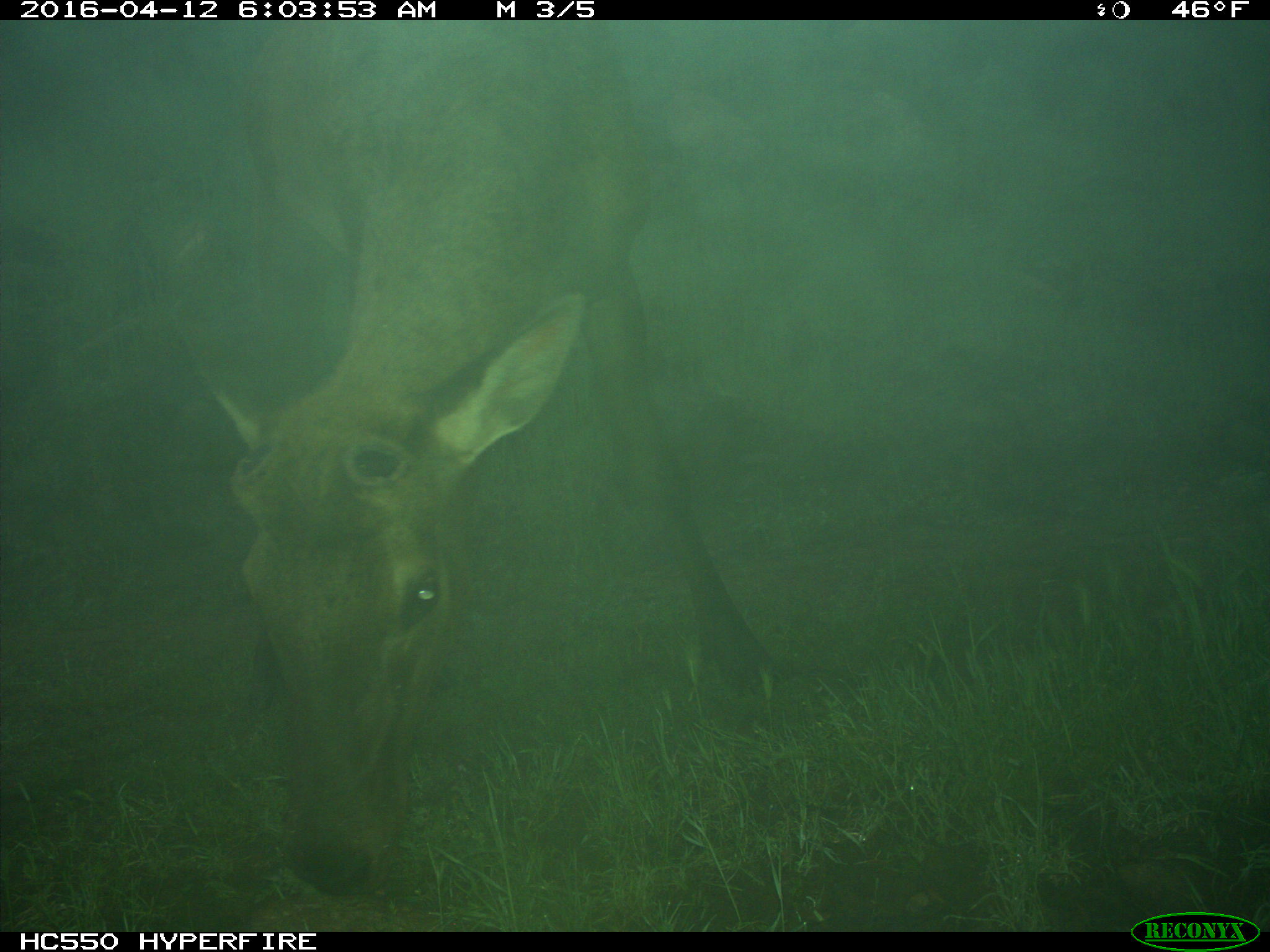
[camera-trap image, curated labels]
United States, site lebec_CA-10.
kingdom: Animalia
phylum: Chordata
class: Mammalia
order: Artiodactyla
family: Cervidae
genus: Cervus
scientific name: Cervus canadensis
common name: elk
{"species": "Cervus canadensis (elk)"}